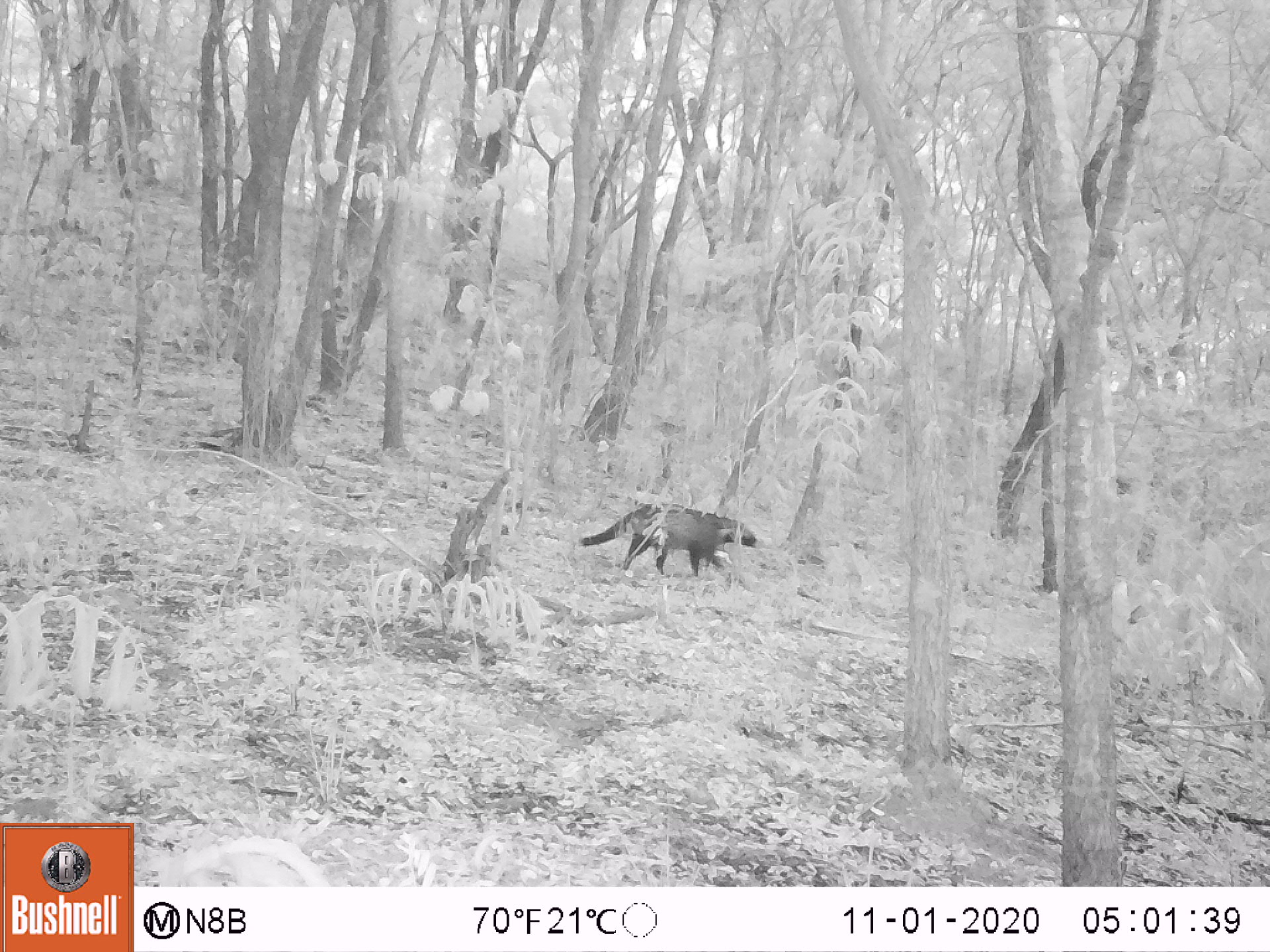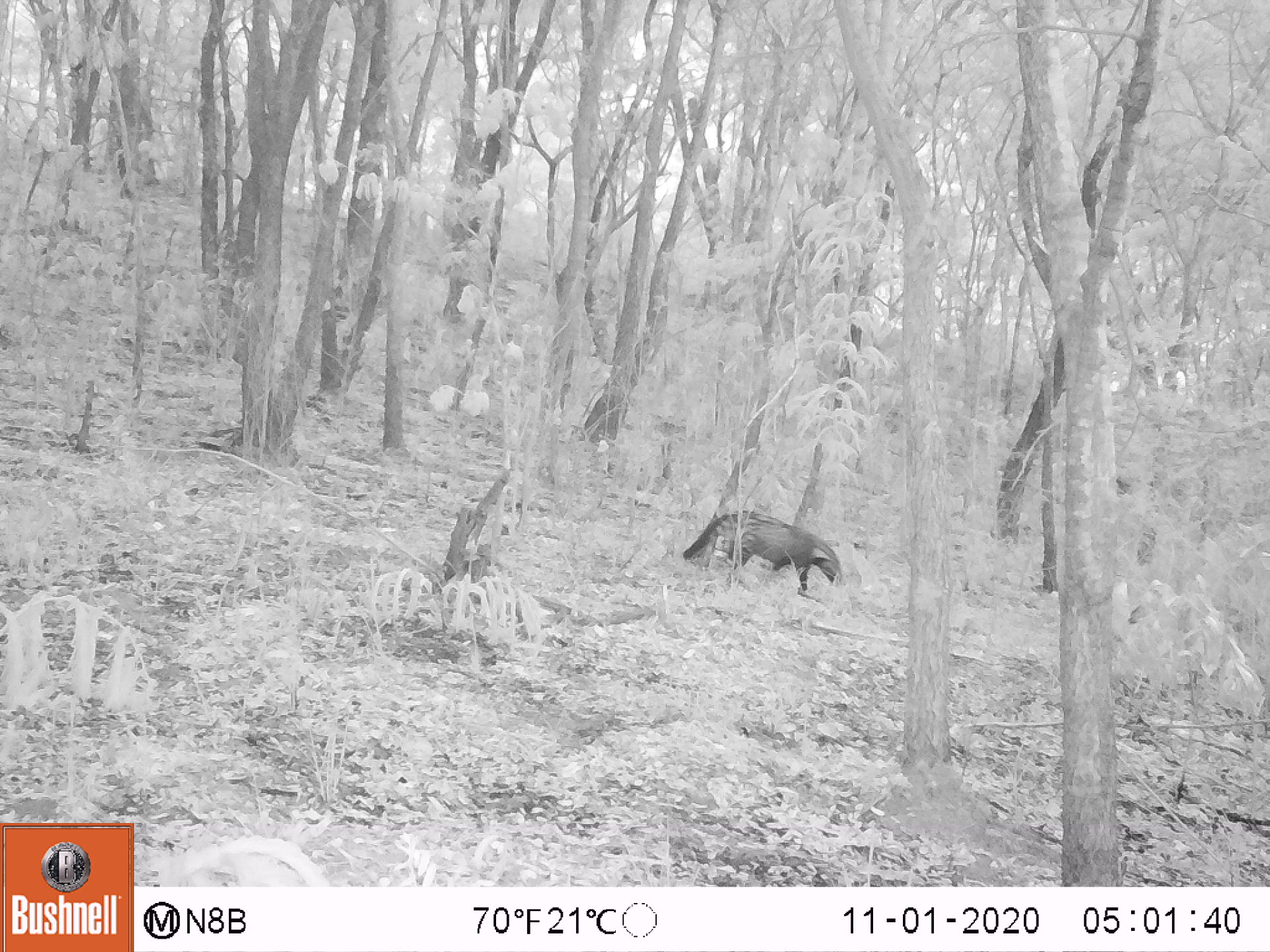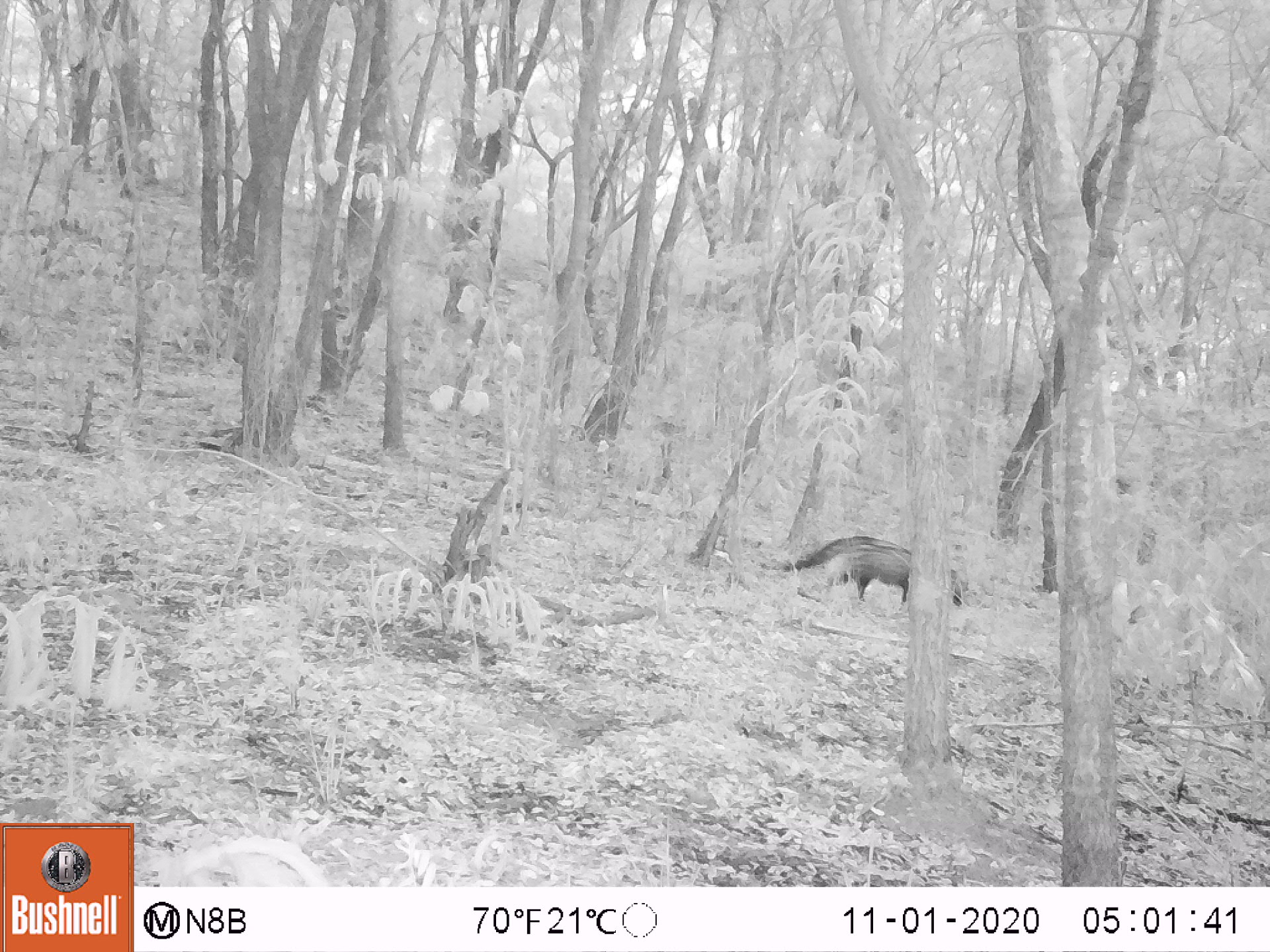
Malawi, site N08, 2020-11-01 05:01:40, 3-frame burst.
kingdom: Animalia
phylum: Chordata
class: Mammalia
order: Carnivora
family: Viverridae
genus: Civettictis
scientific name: Civettictis civetta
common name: african civet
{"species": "african civet (Civettictis civetta)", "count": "1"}